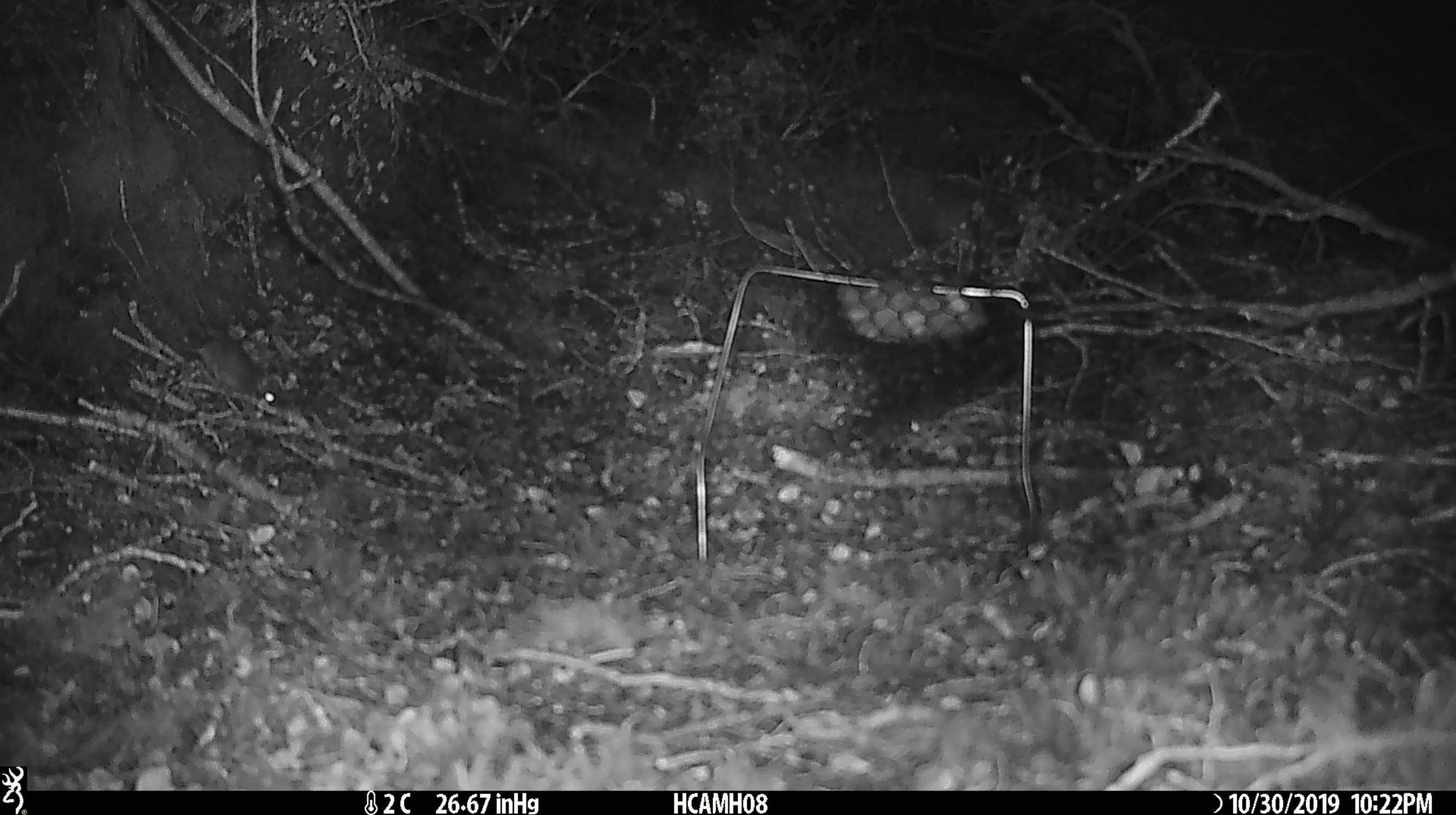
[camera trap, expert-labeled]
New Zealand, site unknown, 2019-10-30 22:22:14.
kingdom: Animalia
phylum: Chordata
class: Mammalia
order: Rodentia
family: Muridae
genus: Mus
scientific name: Mus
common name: mouse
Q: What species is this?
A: Mouse (Mus).